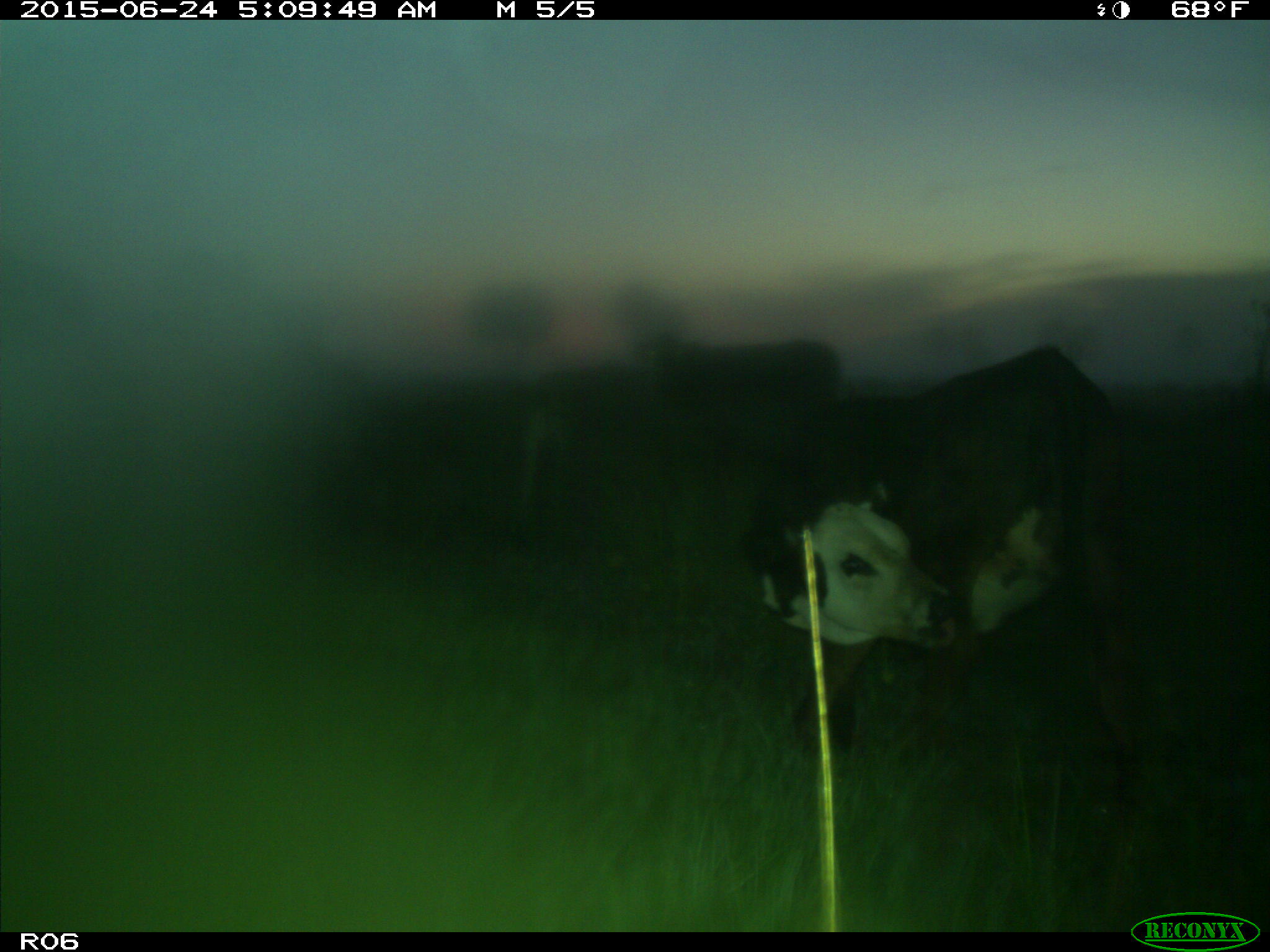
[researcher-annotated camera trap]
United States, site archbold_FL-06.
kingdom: Animalia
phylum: Chordata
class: Mammalia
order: Artiodactyla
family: Bovidae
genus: Bos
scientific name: Bos taurus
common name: domestic cow